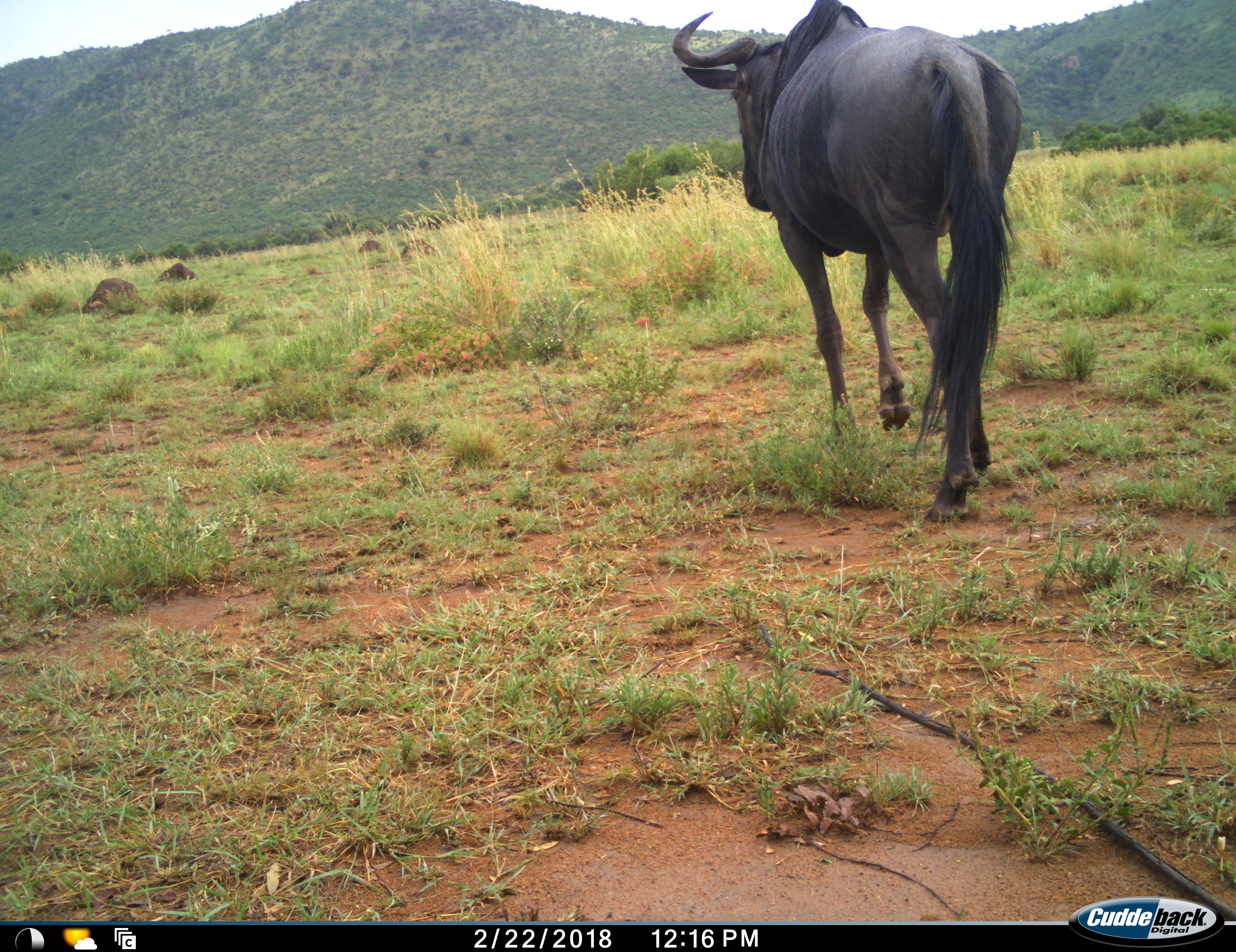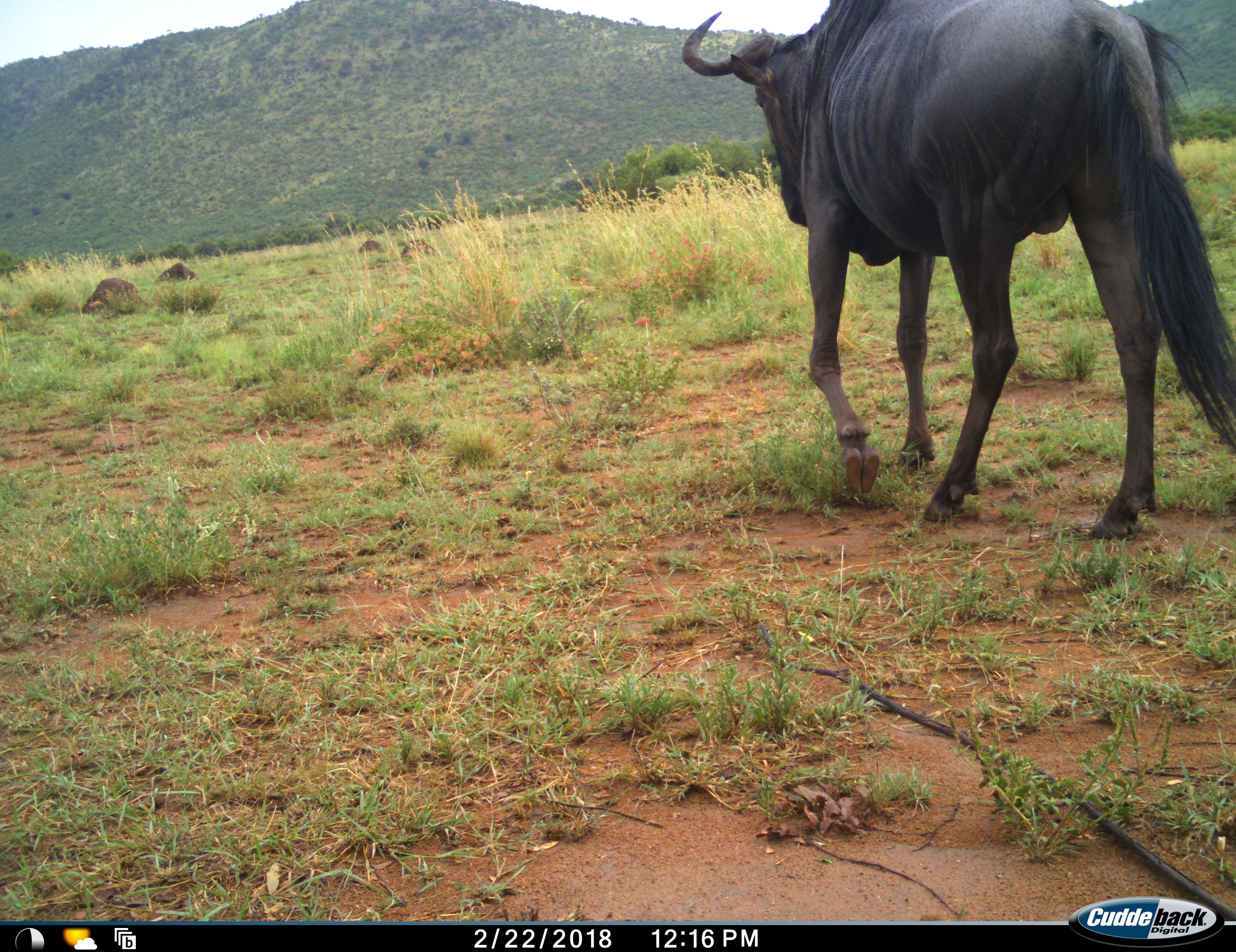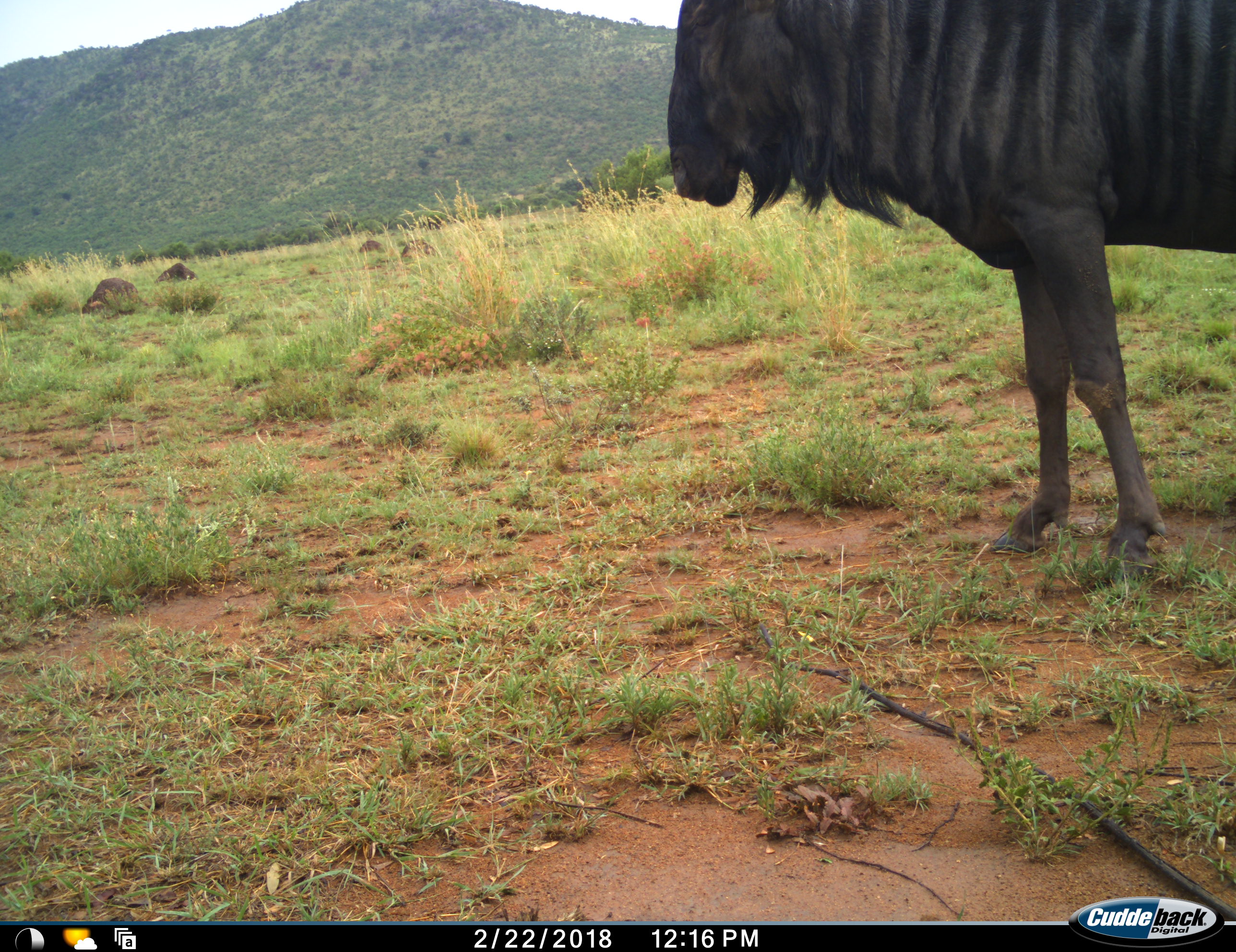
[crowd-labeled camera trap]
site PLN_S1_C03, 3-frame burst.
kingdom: Animalia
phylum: Chordata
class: Mammalia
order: Artiodactyla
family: Bovidae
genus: Connochaetes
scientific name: Connochaetes taurinus taurinus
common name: blue wildebeest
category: wildebeestblue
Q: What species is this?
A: Wildebeestblue (blue wildebeest) (Connochaetes taurinus taurinus).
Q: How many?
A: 1.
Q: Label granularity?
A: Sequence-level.